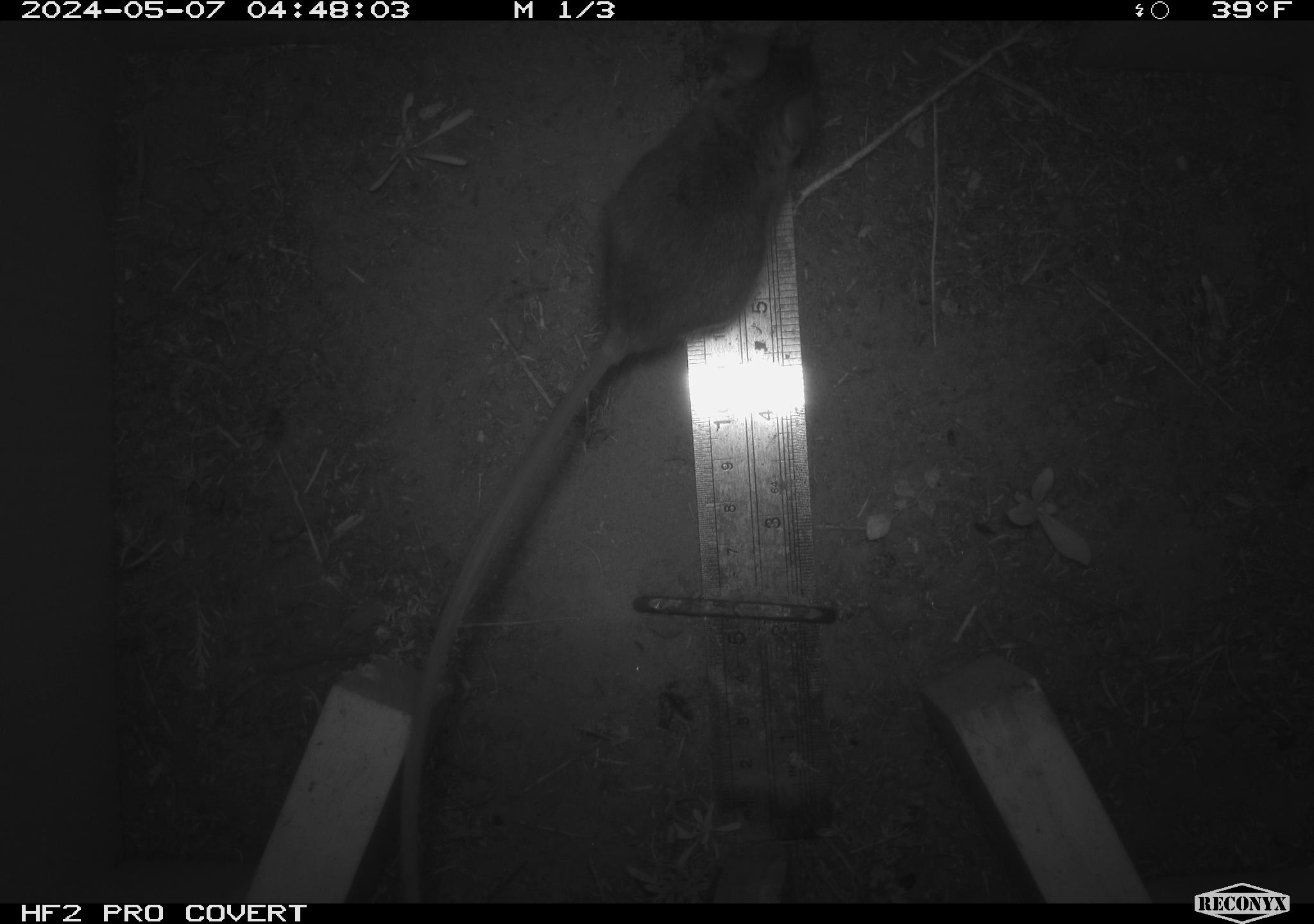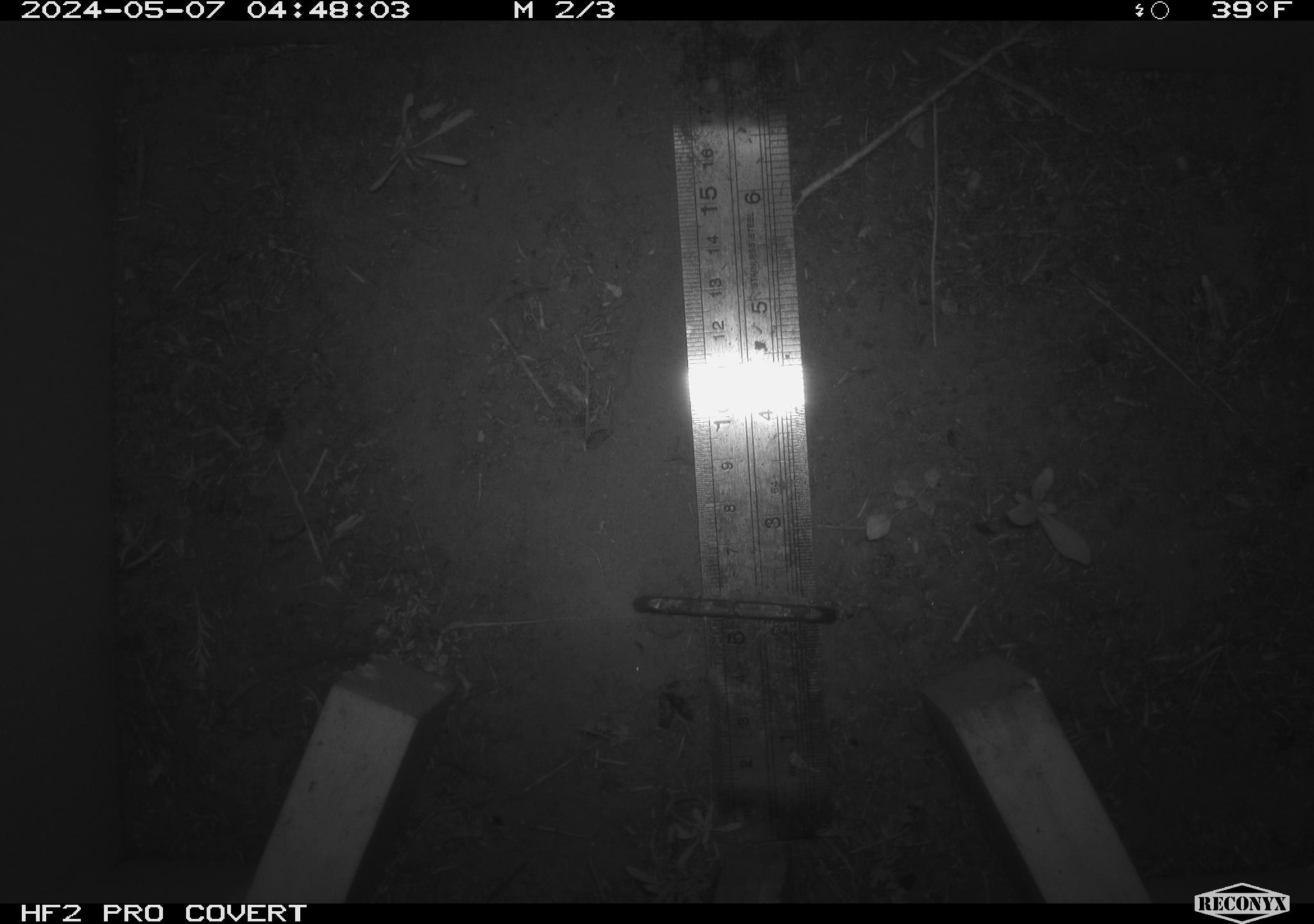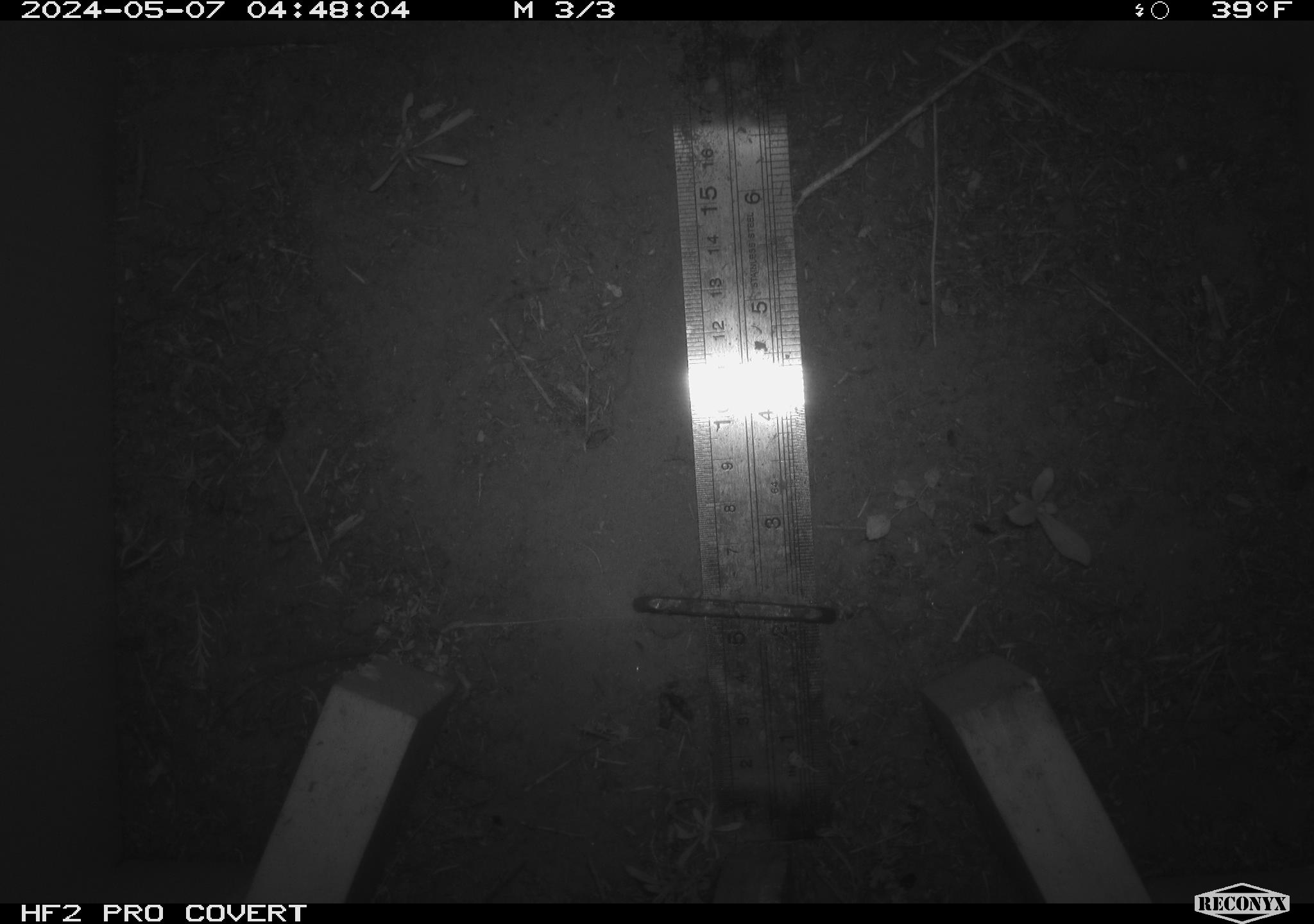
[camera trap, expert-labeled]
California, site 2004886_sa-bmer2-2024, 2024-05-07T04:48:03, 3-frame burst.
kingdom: Animalia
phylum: Chordata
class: Mammalia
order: Rodentia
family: Muridae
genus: Rattus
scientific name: Rattus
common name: rat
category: rattus species